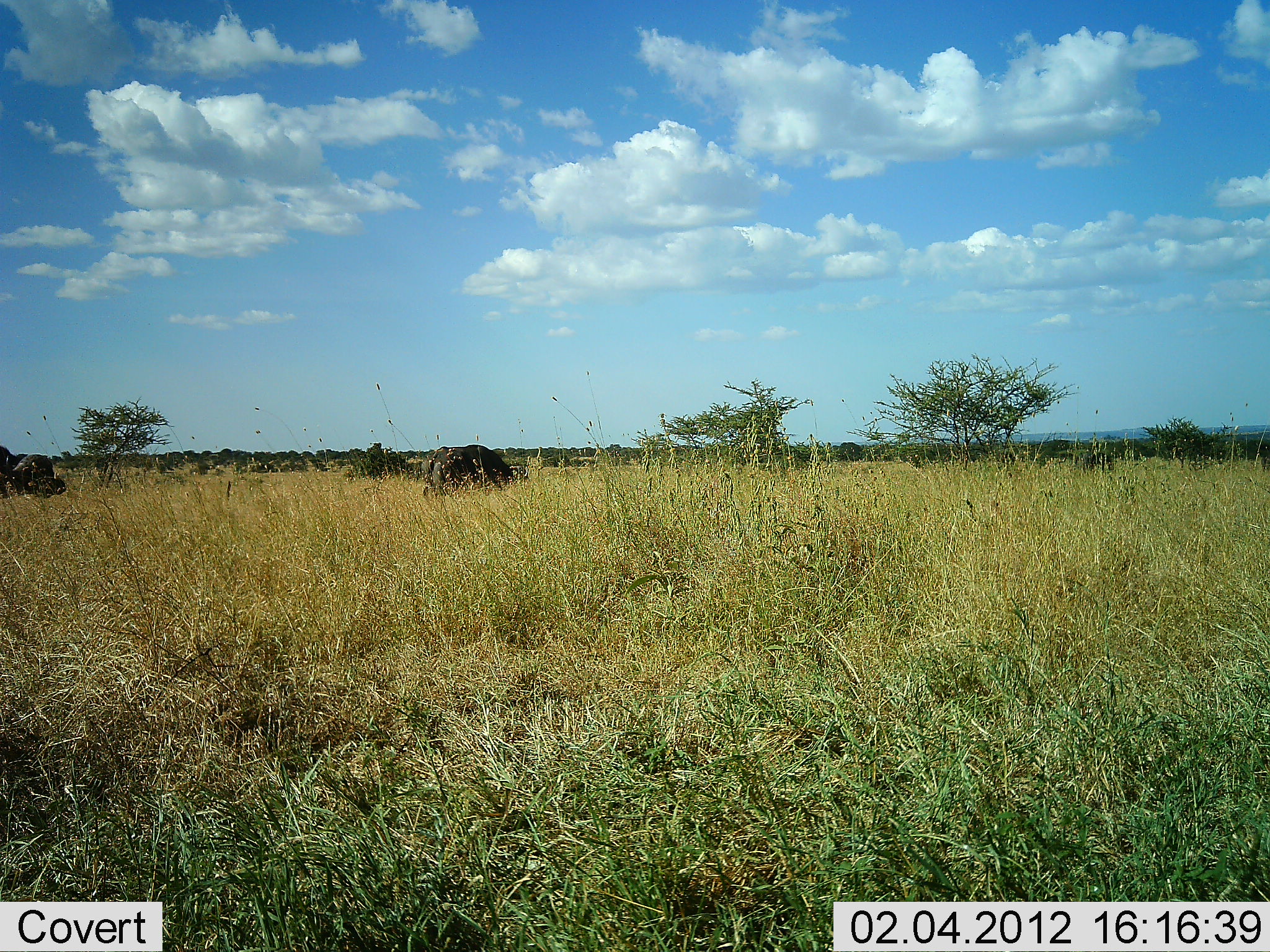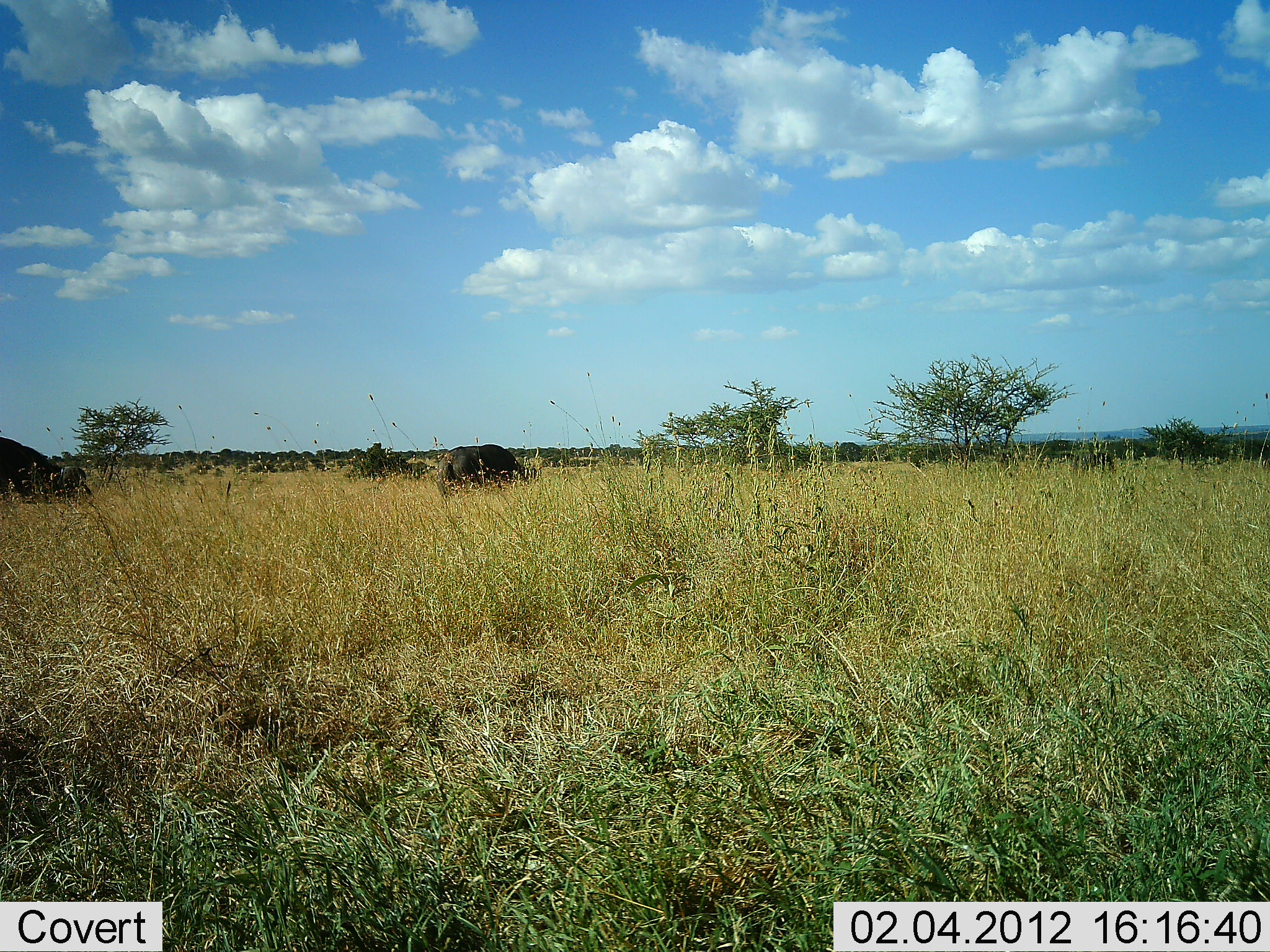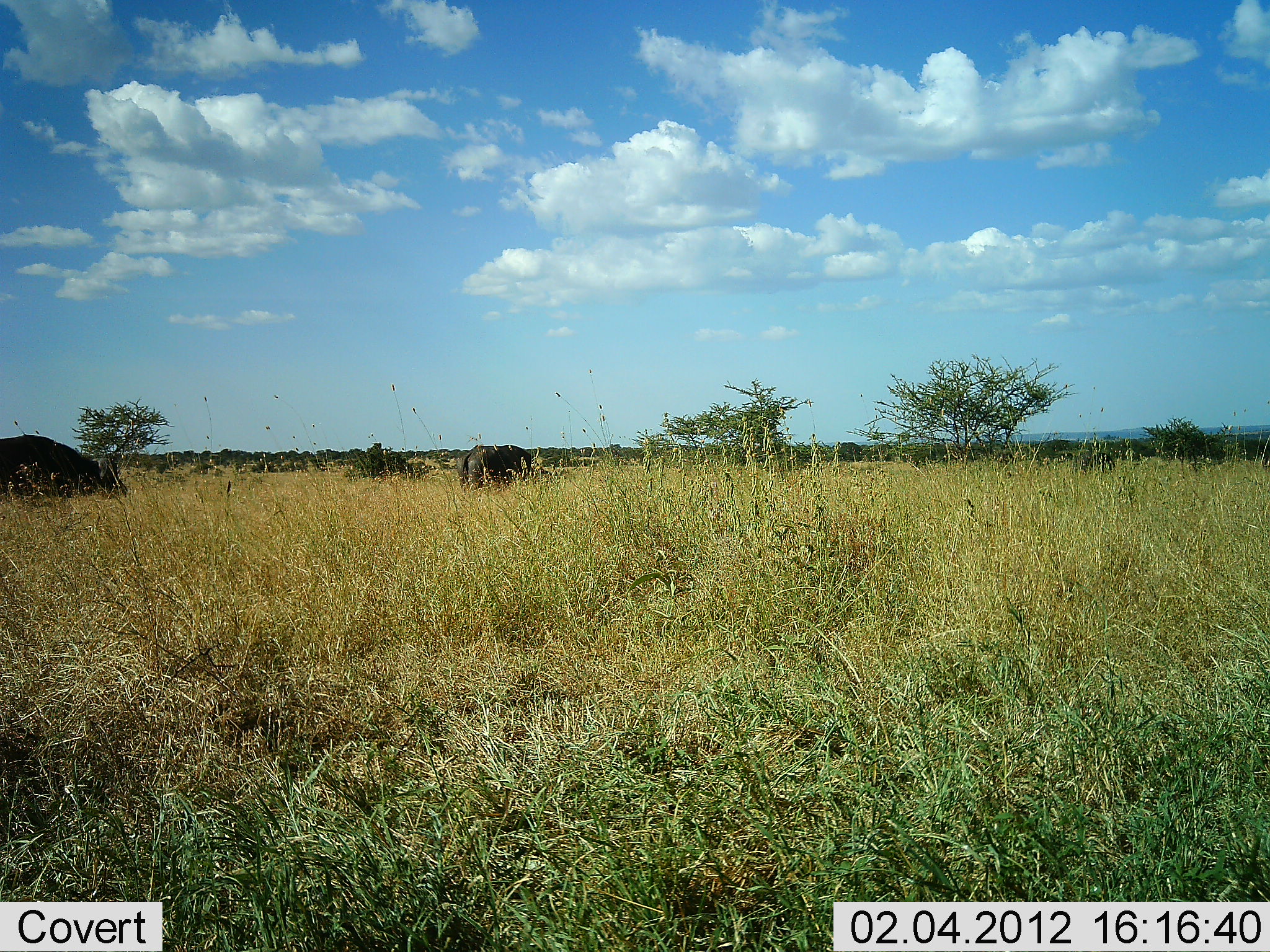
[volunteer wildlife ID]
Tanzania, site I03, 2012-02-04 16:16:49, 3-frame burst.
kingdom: Animalia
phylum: Chordata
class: Mammalia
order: Artiodactyla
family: Bovidae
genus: Syncerus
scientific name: Syncerus caffer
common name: cape buffalo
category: buffalo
Buffalo (cape buffalo) (Syncerus caffer), count 2. Behavior (volunteer vote fractions): standing 7%, resting 0%, moving 87%, interacting 0%. Young present (vote fraction): 0%. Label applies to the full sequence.